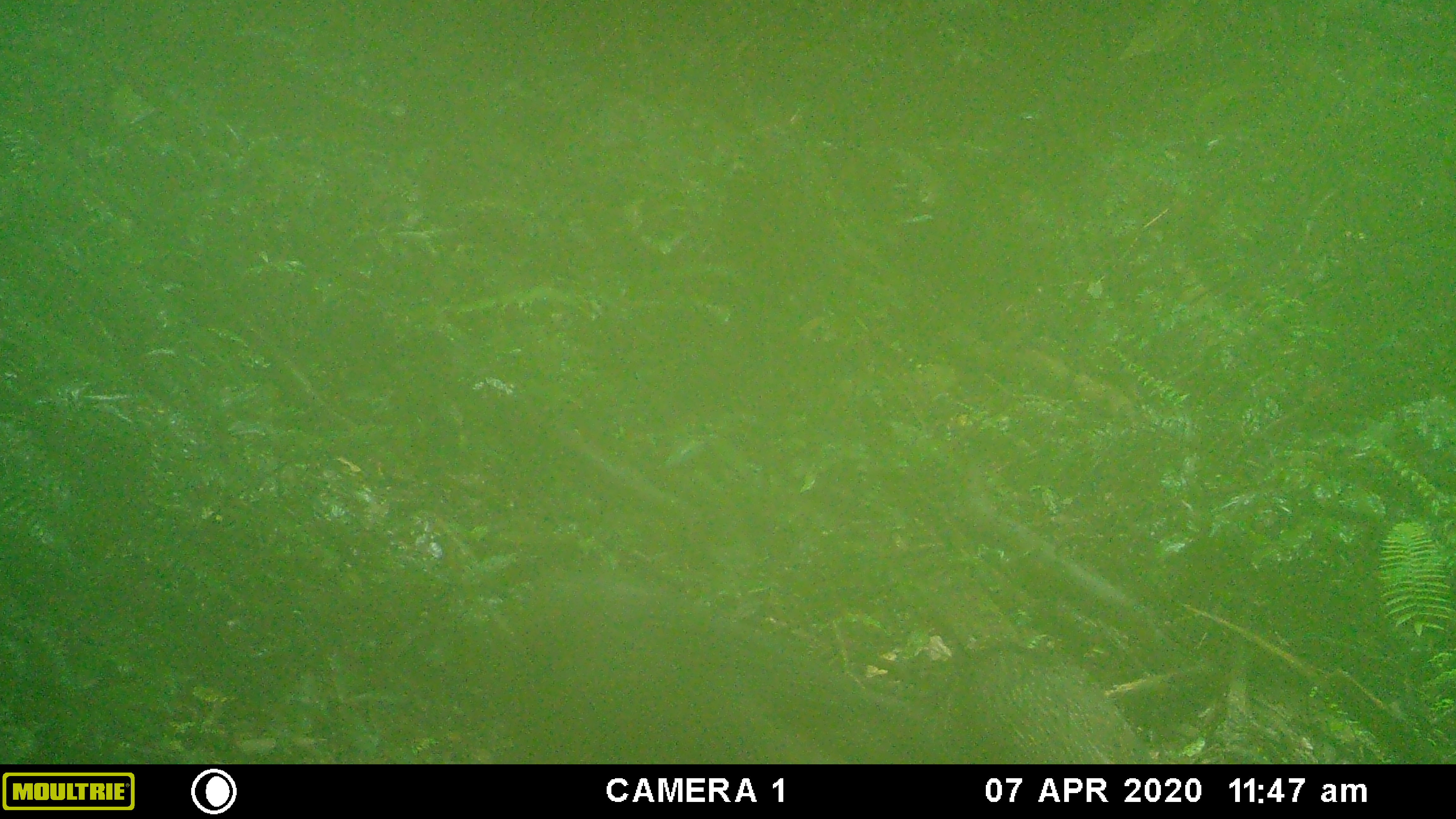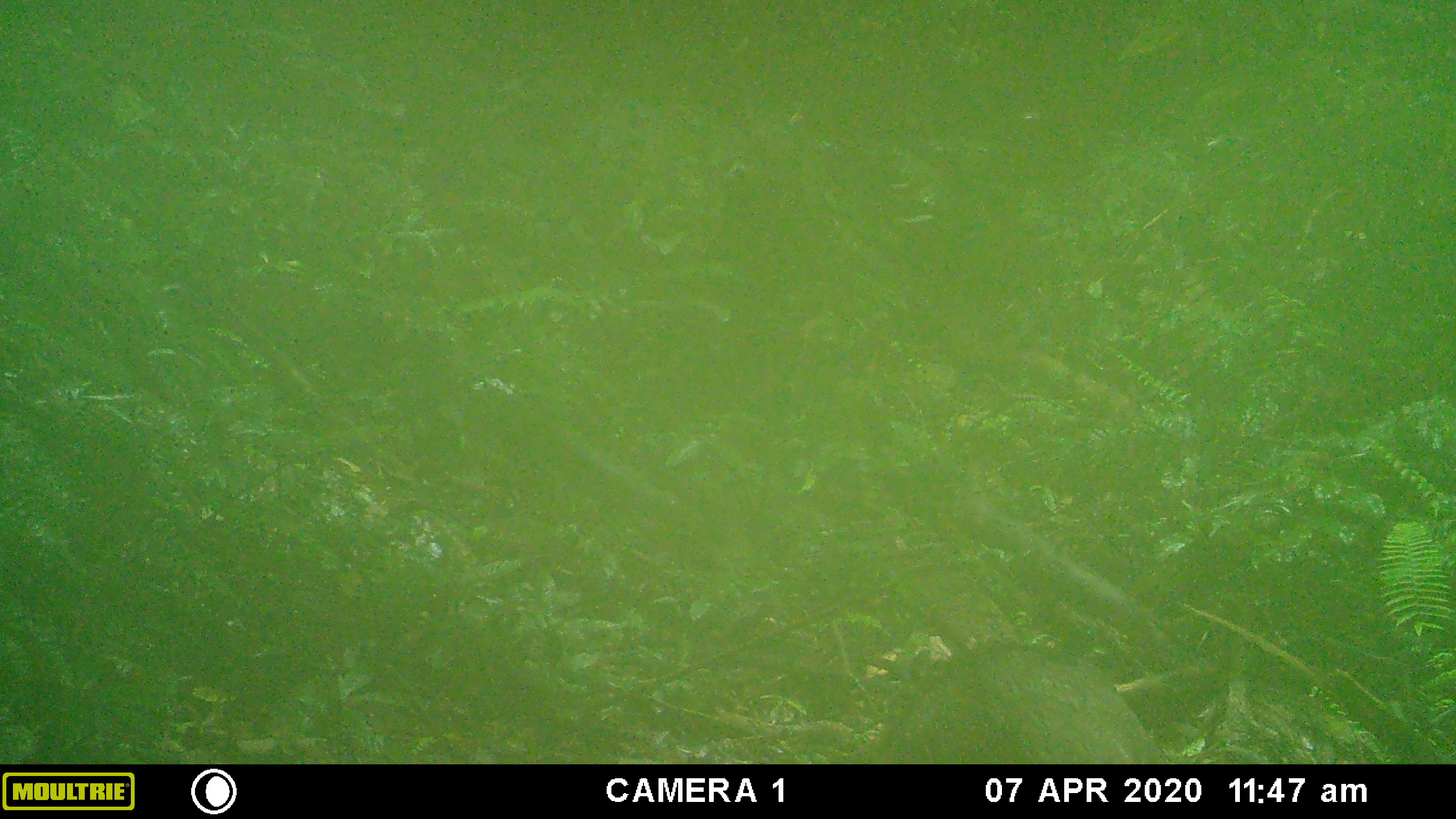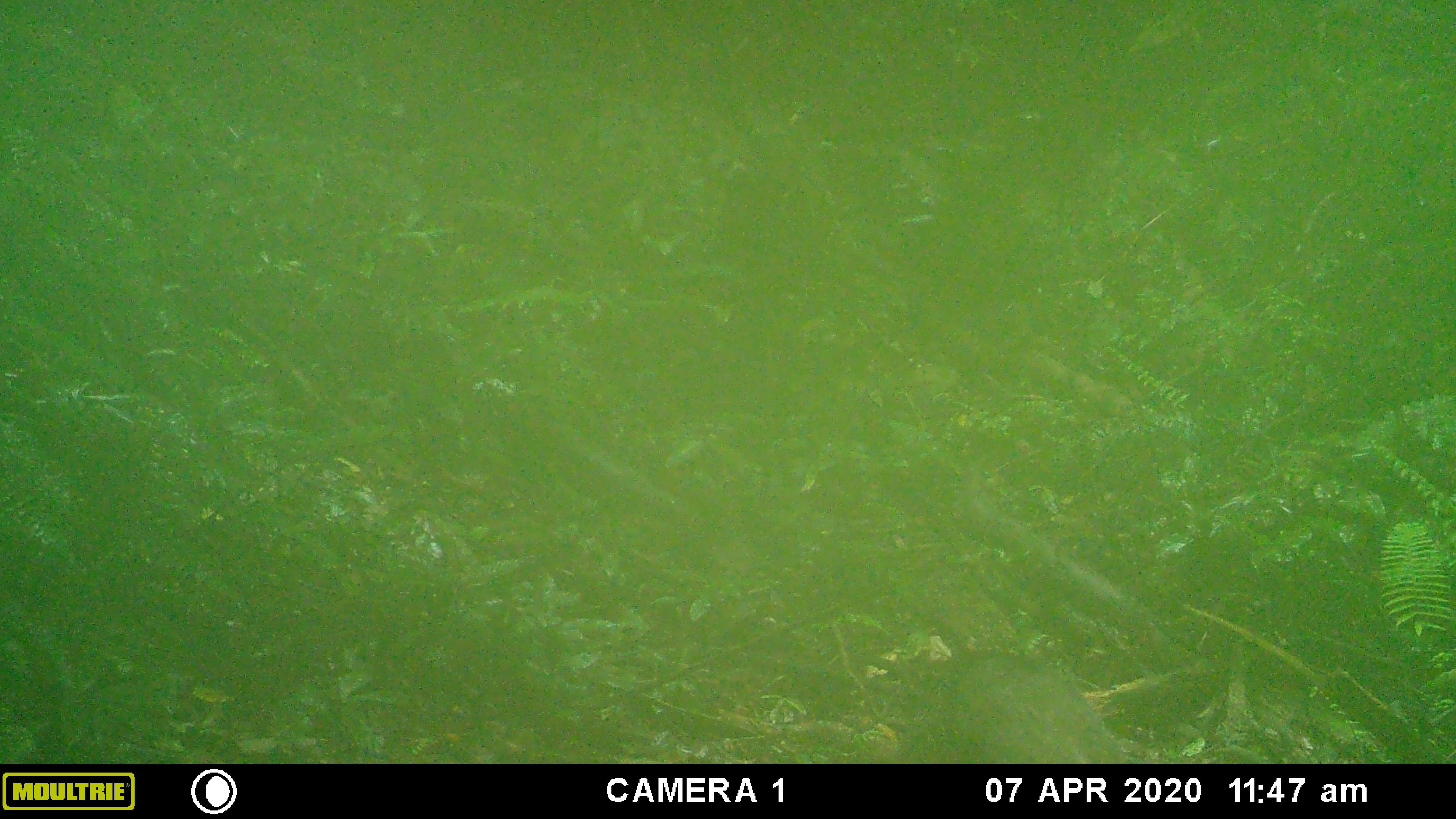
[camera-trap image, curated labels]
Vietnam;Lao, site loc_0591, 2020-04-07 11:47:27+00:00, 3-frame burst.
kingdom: Animalia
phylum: Chordata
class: Mammalia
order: Artiodactyla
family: Suidae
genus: Sus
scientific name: Sus scrofa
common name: eurasian wild pig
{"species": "eurasian wild pig (Sus scrofa)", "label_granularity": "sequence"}